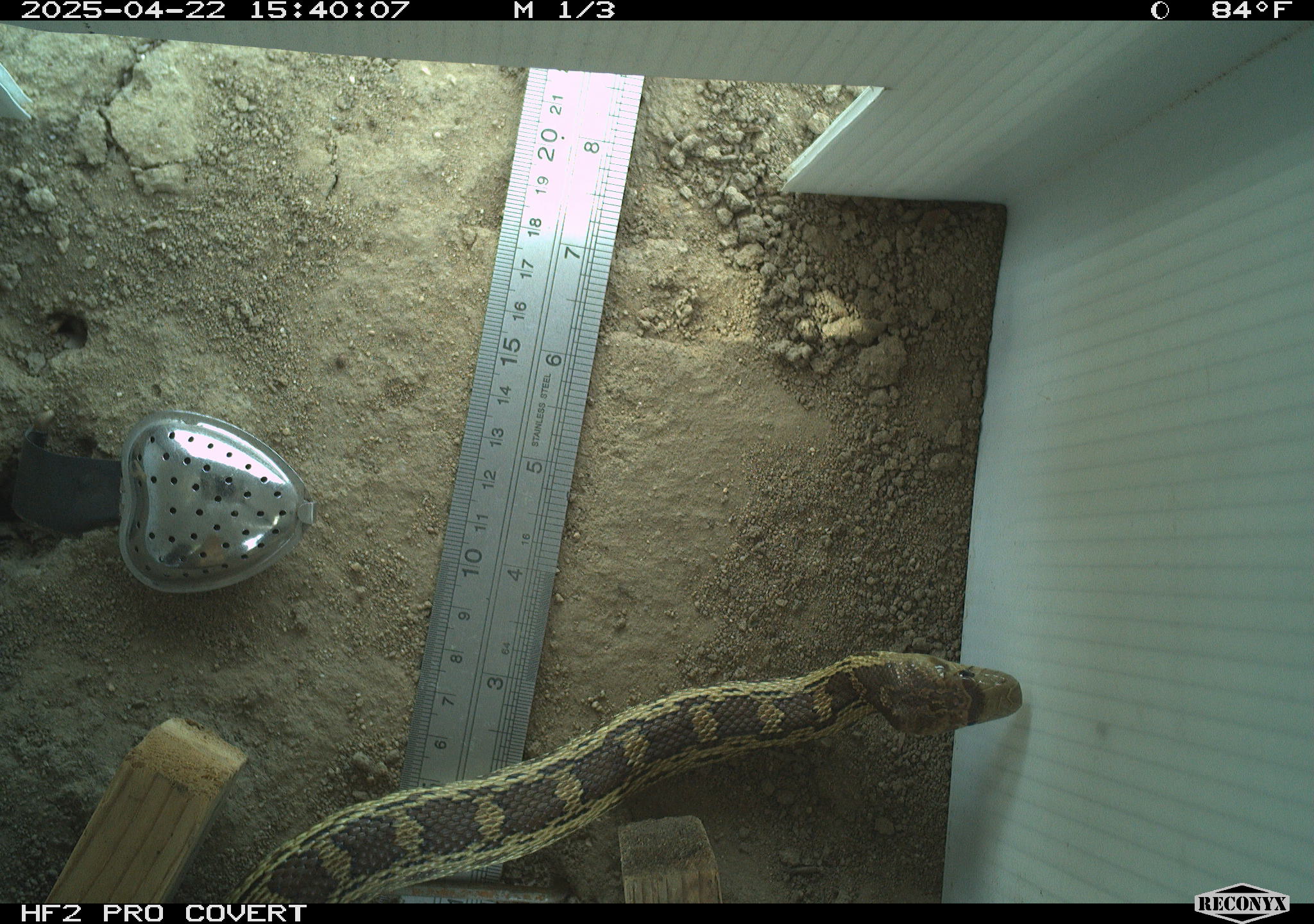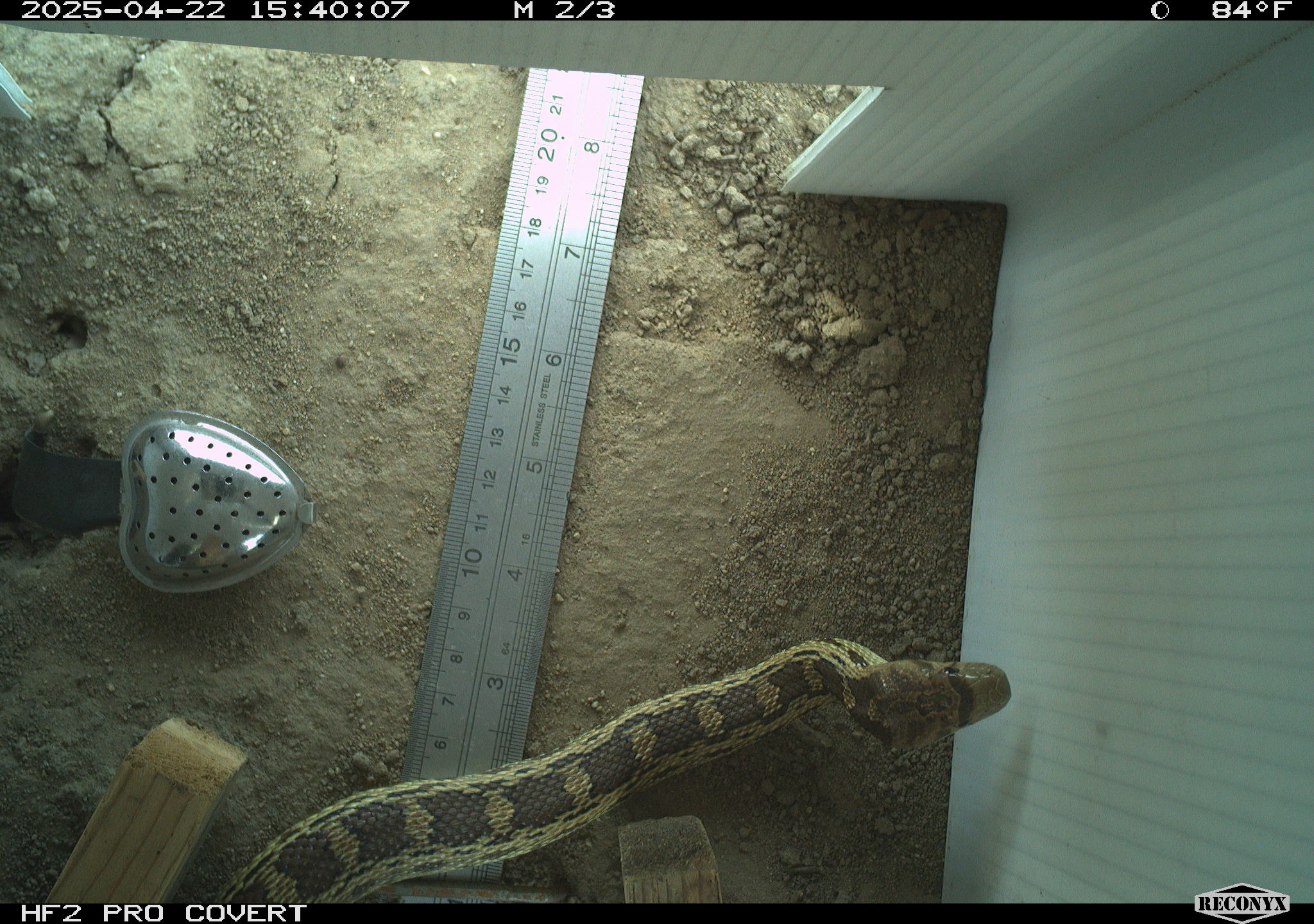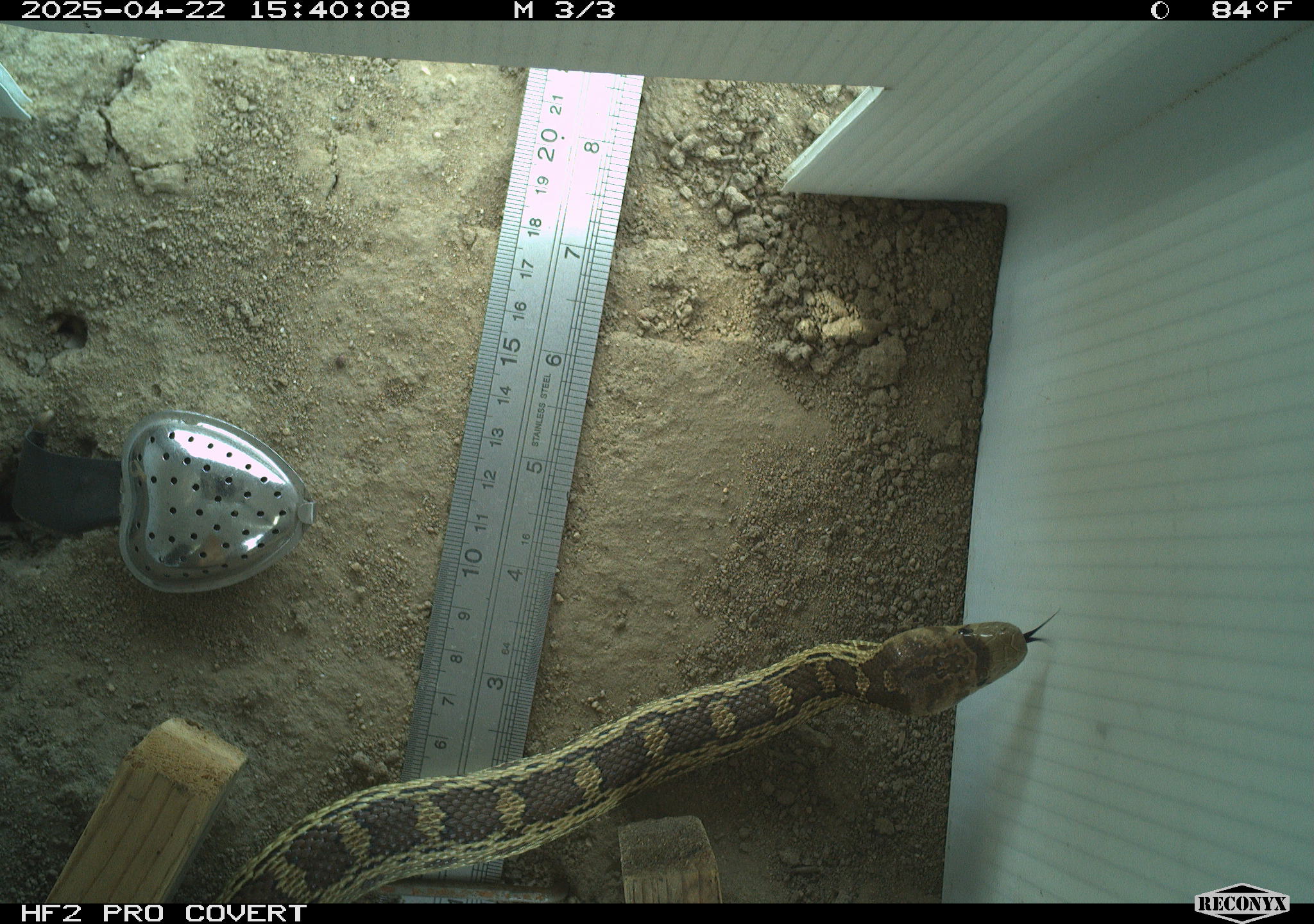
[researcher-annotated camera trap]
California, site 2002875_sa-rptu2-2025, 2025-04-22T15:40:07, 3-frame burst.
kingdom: Animalia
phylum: Chordata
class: Reptilia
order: Squamata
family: Colubridae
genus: Pituophis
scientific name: Pituophis catenifer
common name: gophersnake